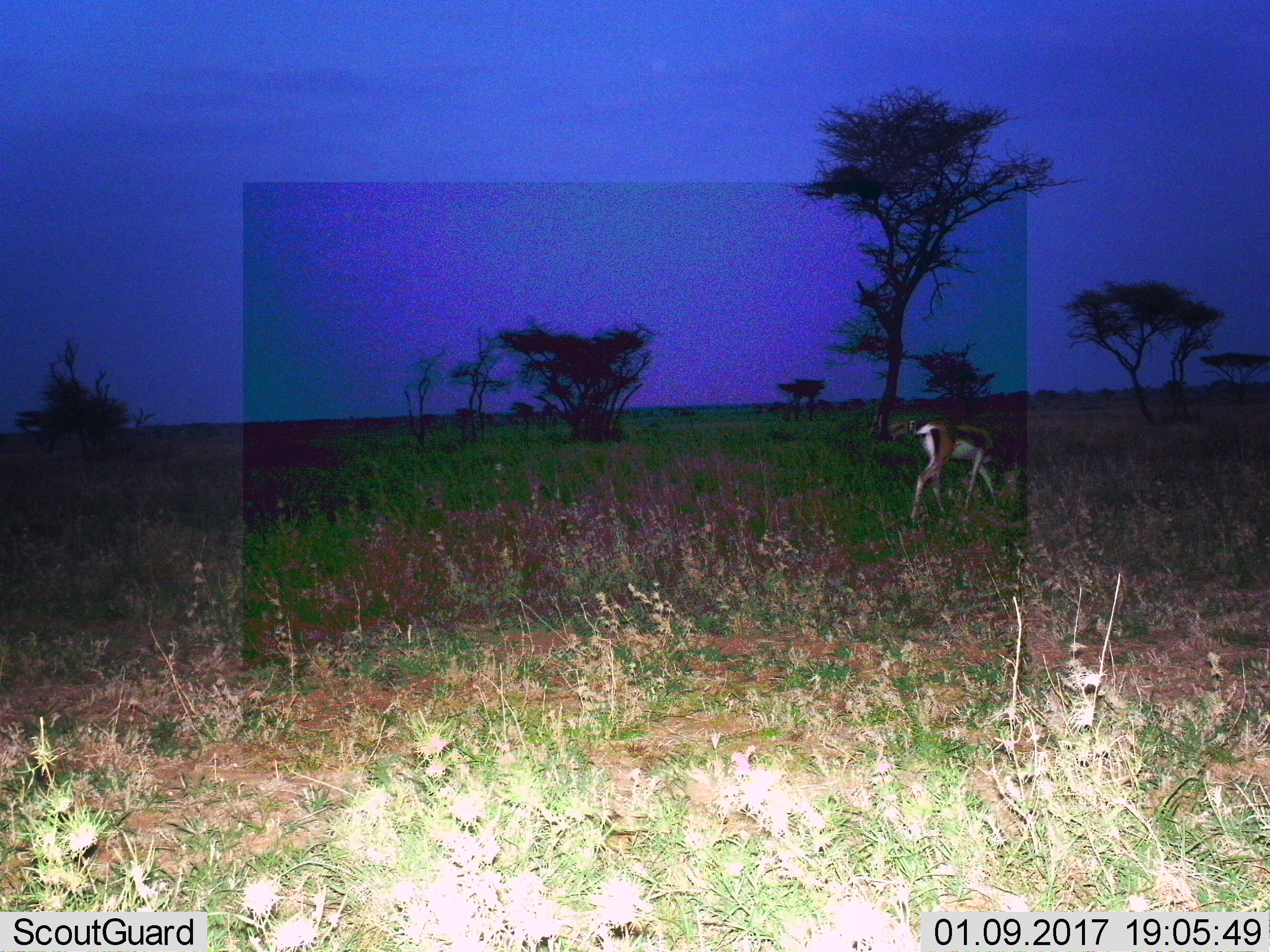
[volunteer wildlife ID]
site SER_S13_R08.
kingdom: Animalia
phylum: Chordata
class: Mammalia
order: Artiodactyla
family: Bovidae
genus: Eudorcas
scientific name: Eudorcas thomsonii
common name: thomson's gazelle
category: gazellethomsons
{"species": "gazellethomsons (thomson's gazelle) (Eudorcas thomsonii)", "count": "1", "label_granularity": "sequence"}